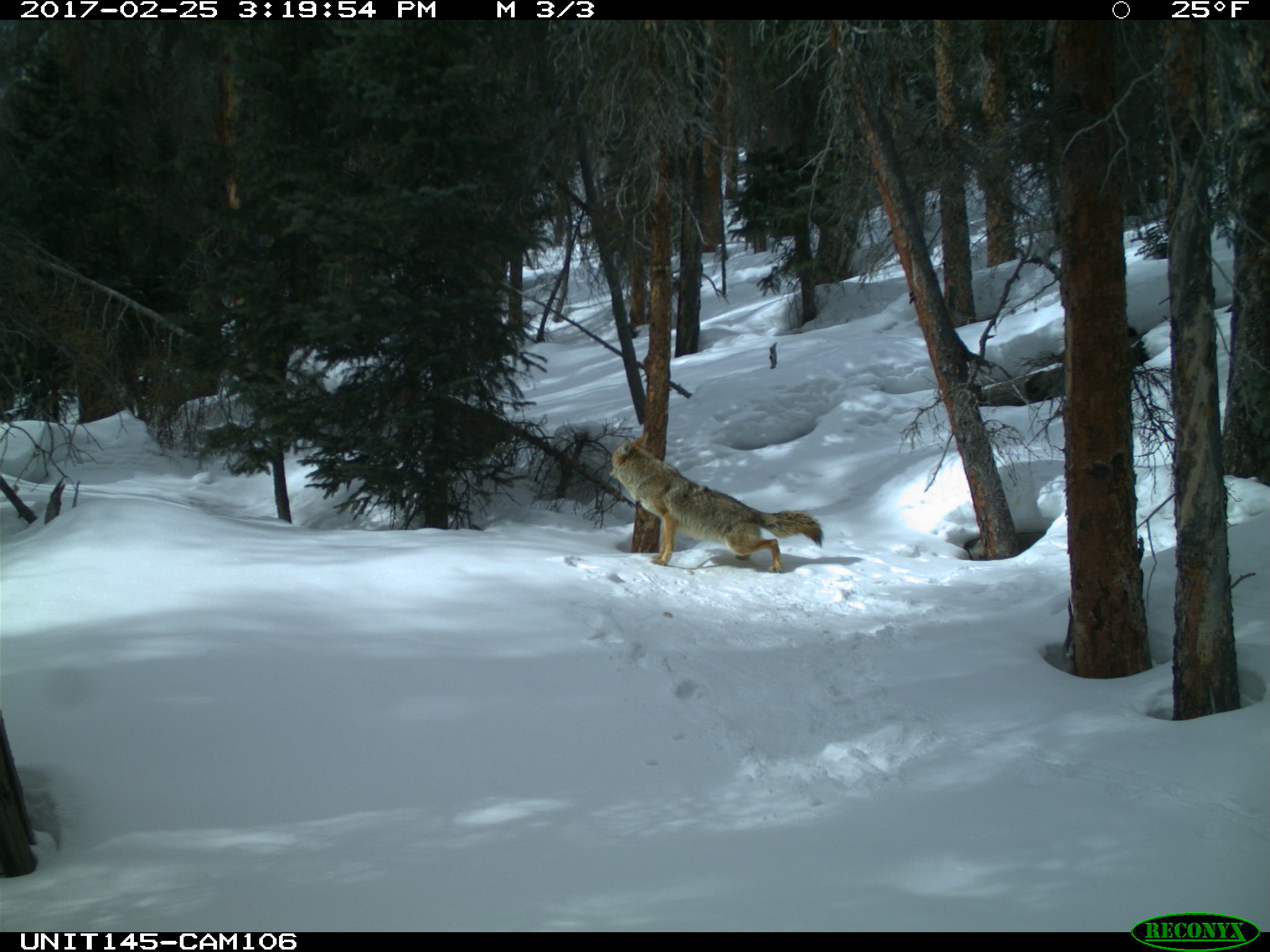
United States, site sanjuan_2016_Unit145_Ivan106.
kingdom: Animalia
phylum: Chordata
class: Mammalia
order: Carnivora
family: Canidae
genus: Canis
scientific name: Canis latrans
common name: coyote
Canis latrans (coyote).